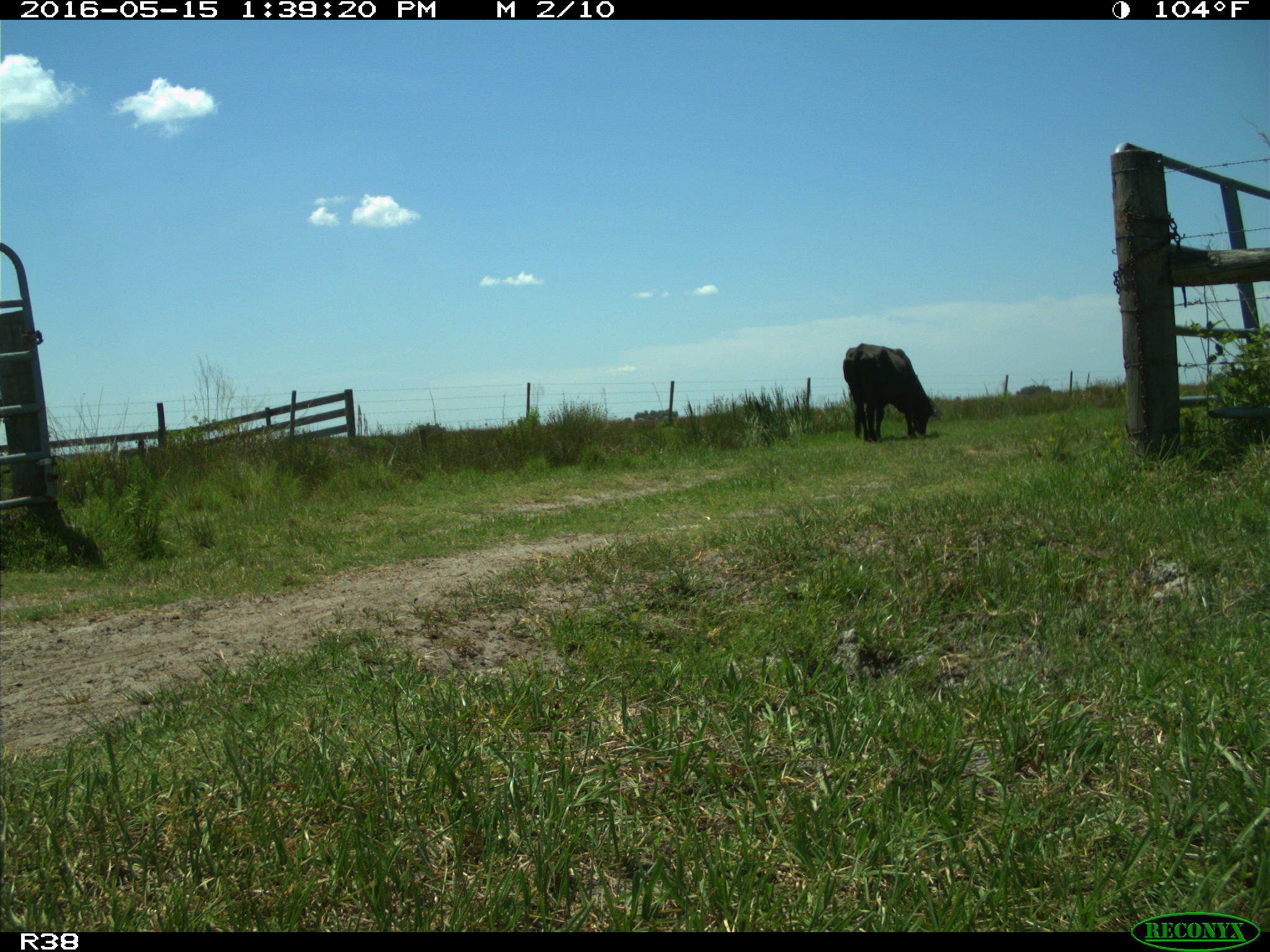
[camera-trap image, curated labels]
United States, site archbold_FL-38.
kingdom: Animalia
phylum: Chordata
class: Mammalia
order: Artiodactyla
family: Bovidae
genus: Bos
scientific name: Bos taurus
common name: domestic cow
Bos taurus (domestic cow).